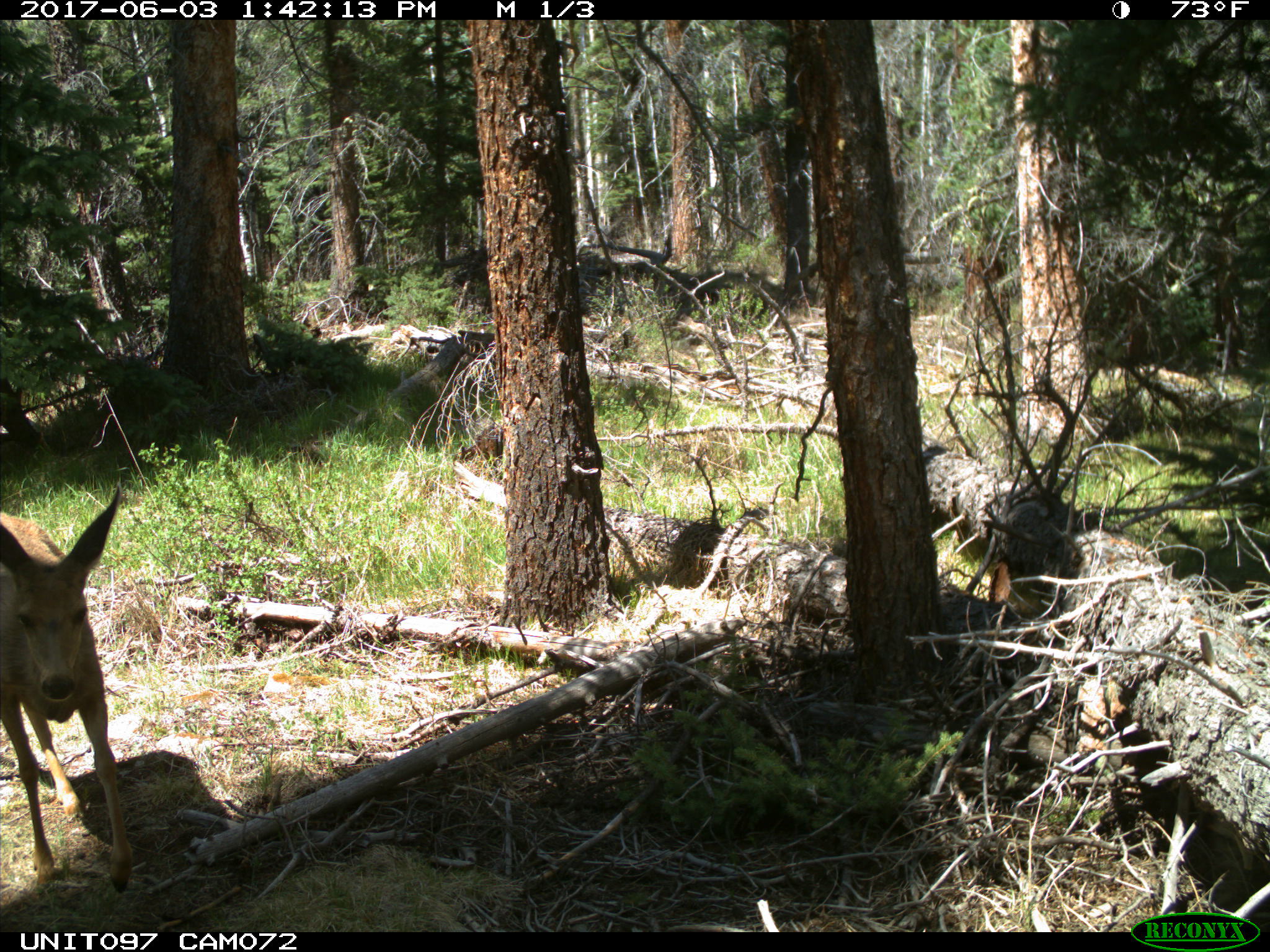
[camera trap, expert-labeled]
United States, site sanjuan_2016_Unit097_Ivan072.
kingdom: Animalia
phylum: Chordata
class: Mammalia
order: Artiodactyla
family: Cervidae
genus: Odocoileus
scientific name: Odocoileus hemionus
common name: mule deer